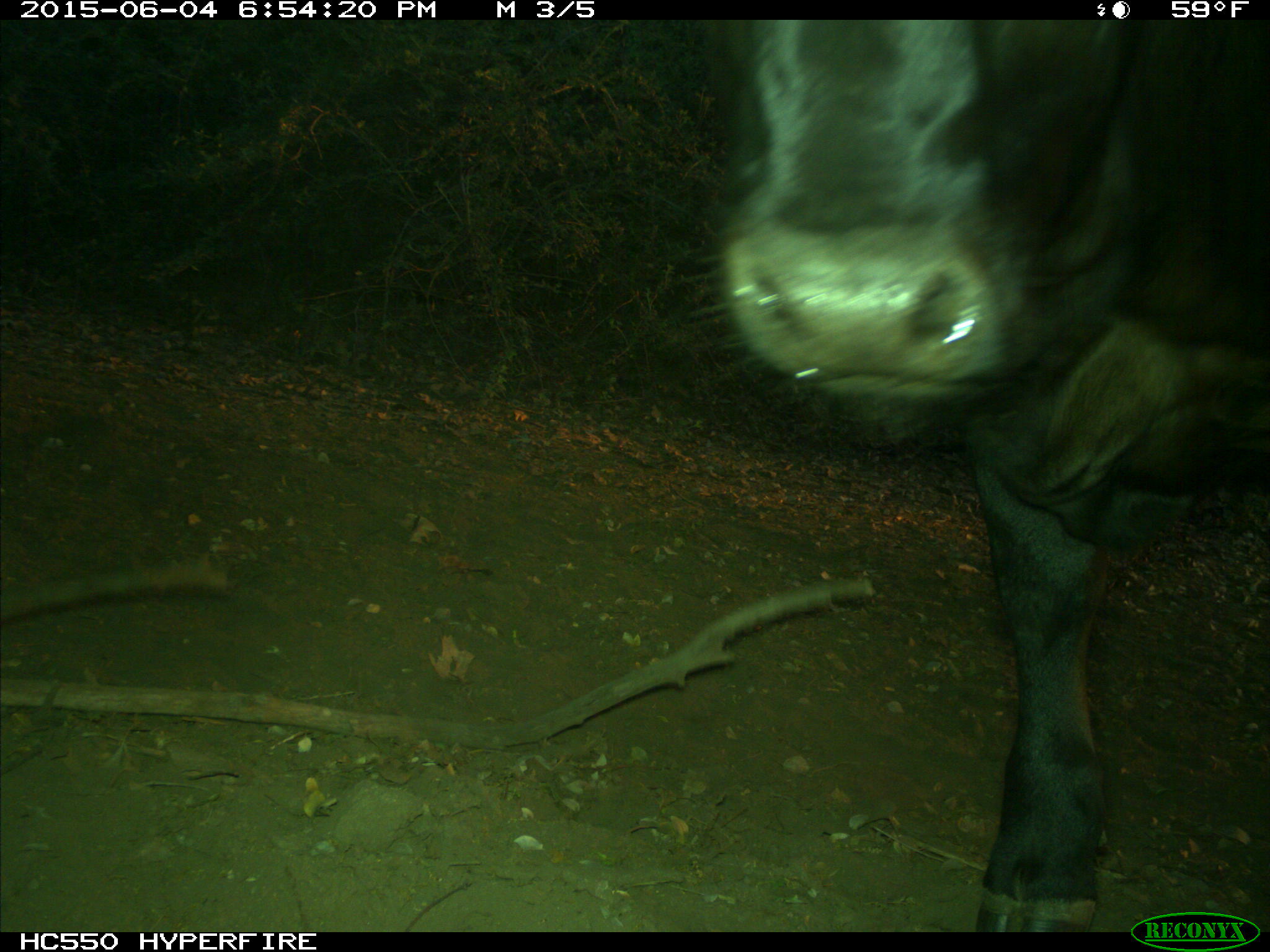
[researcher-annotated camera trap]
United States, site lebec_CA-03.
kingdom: Animalia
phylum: Chordata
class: Mammalia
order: Artiodactyla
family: Bovidae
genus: Bos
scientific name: Bos taurus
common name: domestic cow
Bos taurus (domestic cow).